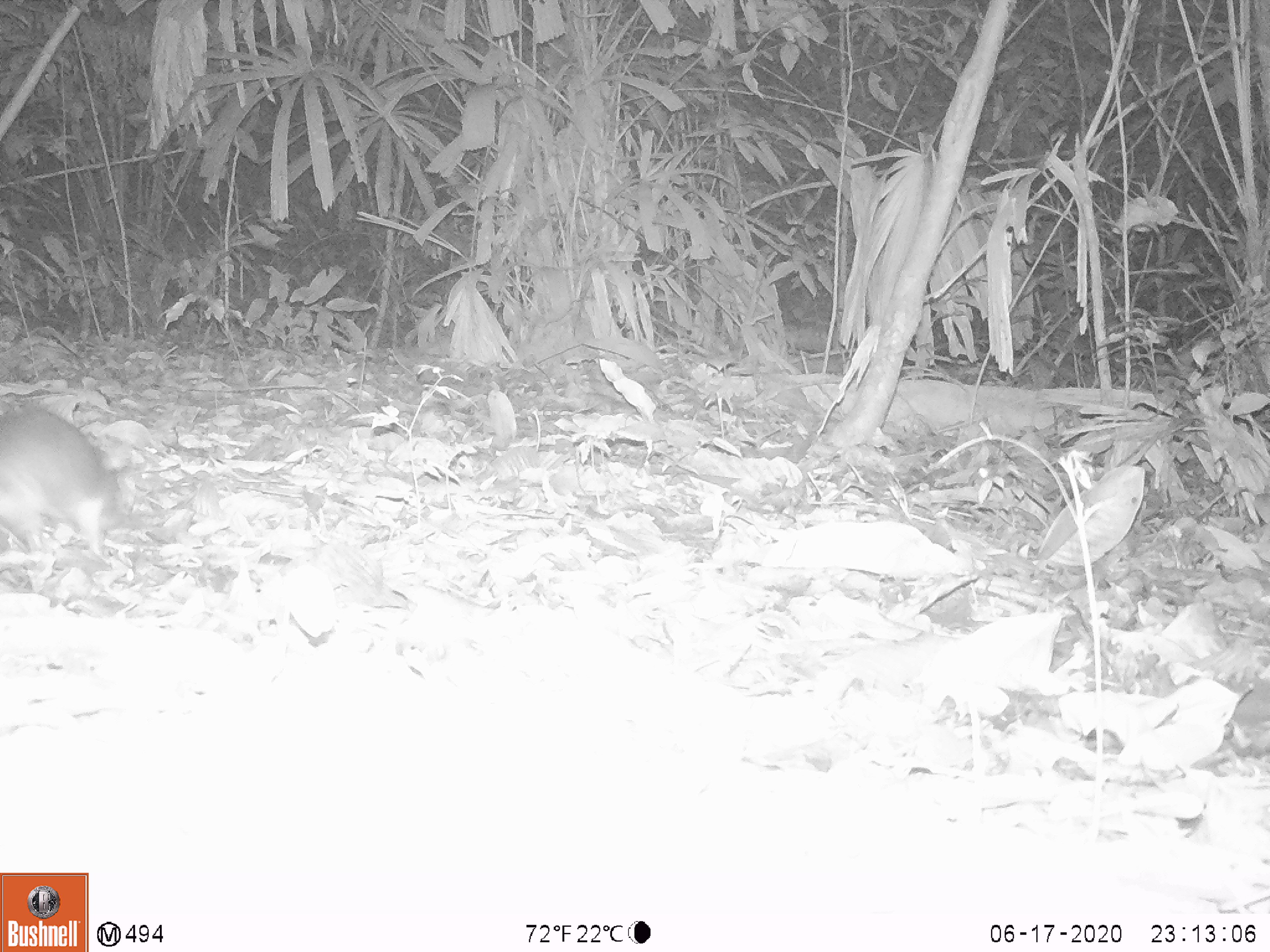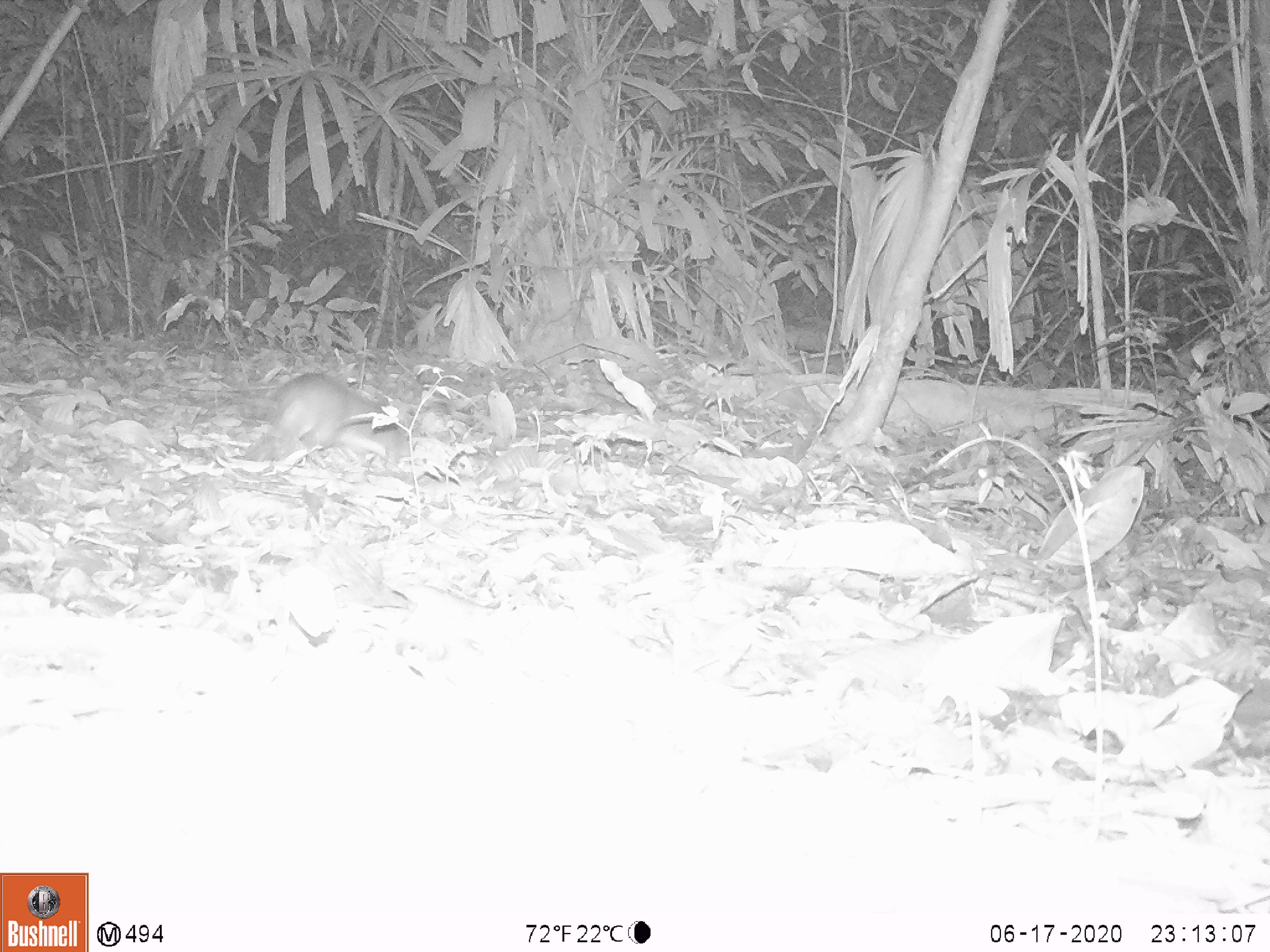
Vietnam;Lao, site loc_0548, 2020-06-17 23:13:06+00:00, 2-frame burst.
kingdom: Animalia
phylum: Chordata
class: Mammalia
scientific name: Mammalia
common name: mammal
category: unidentified small mammal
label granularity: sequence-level